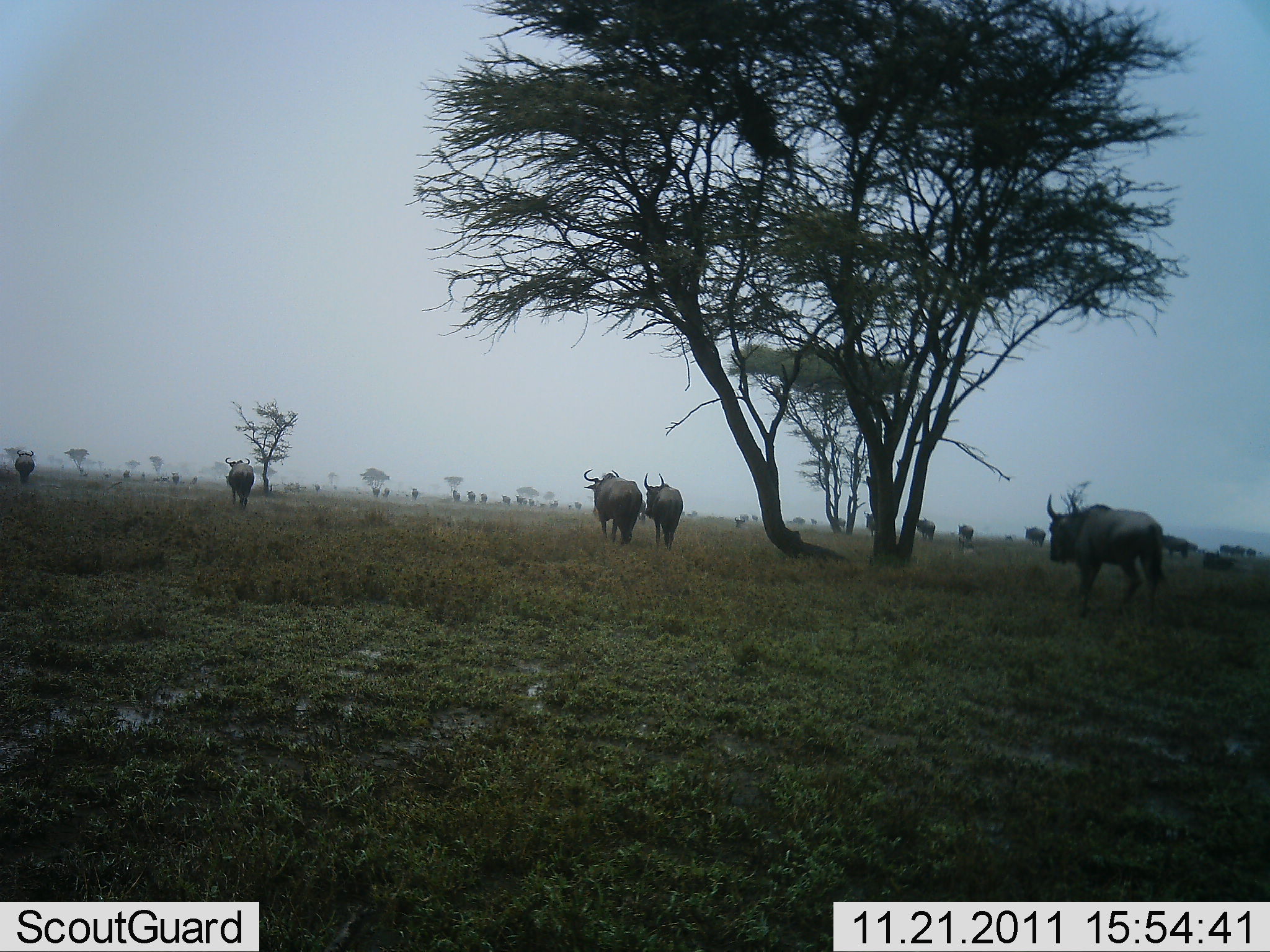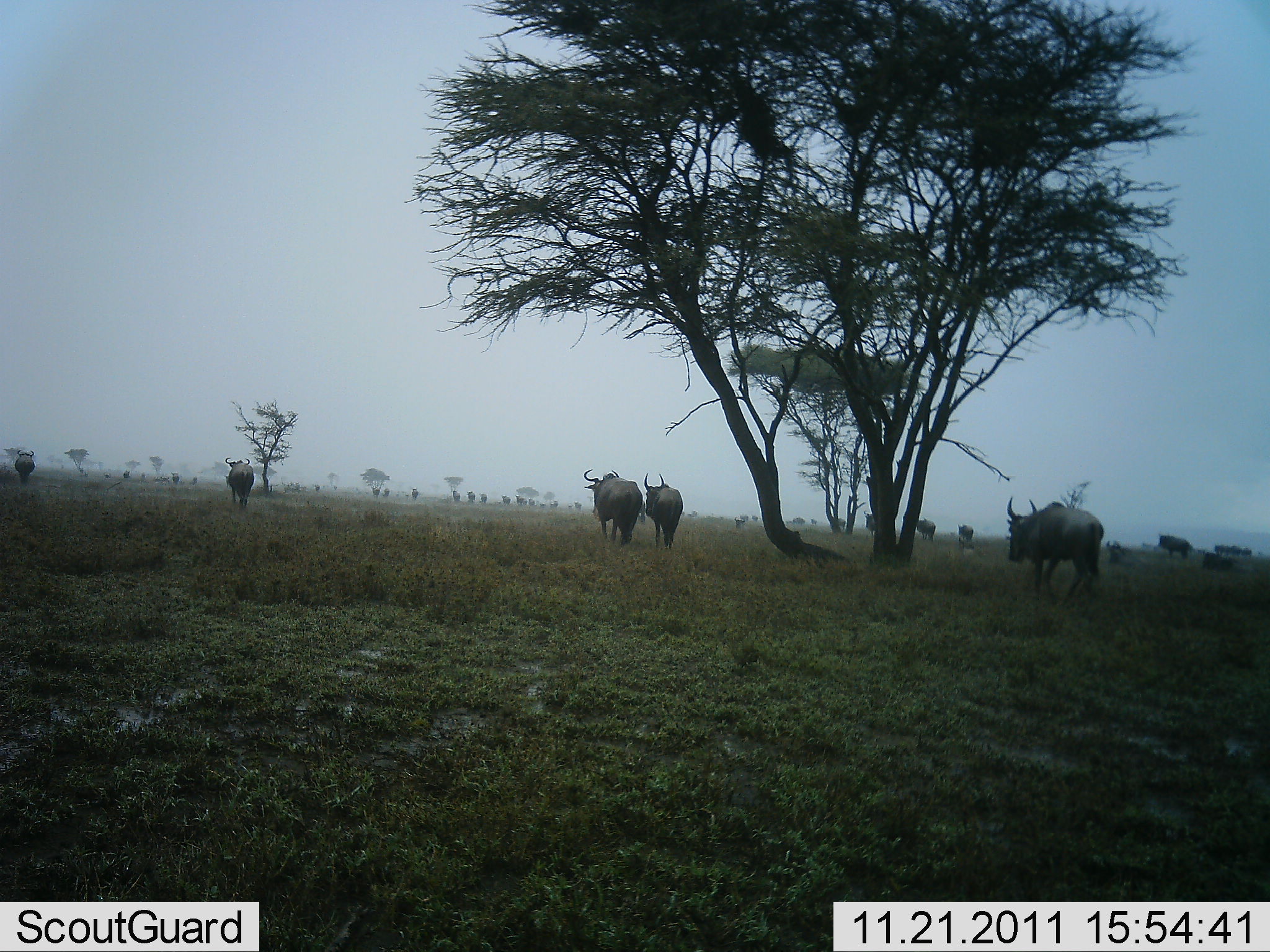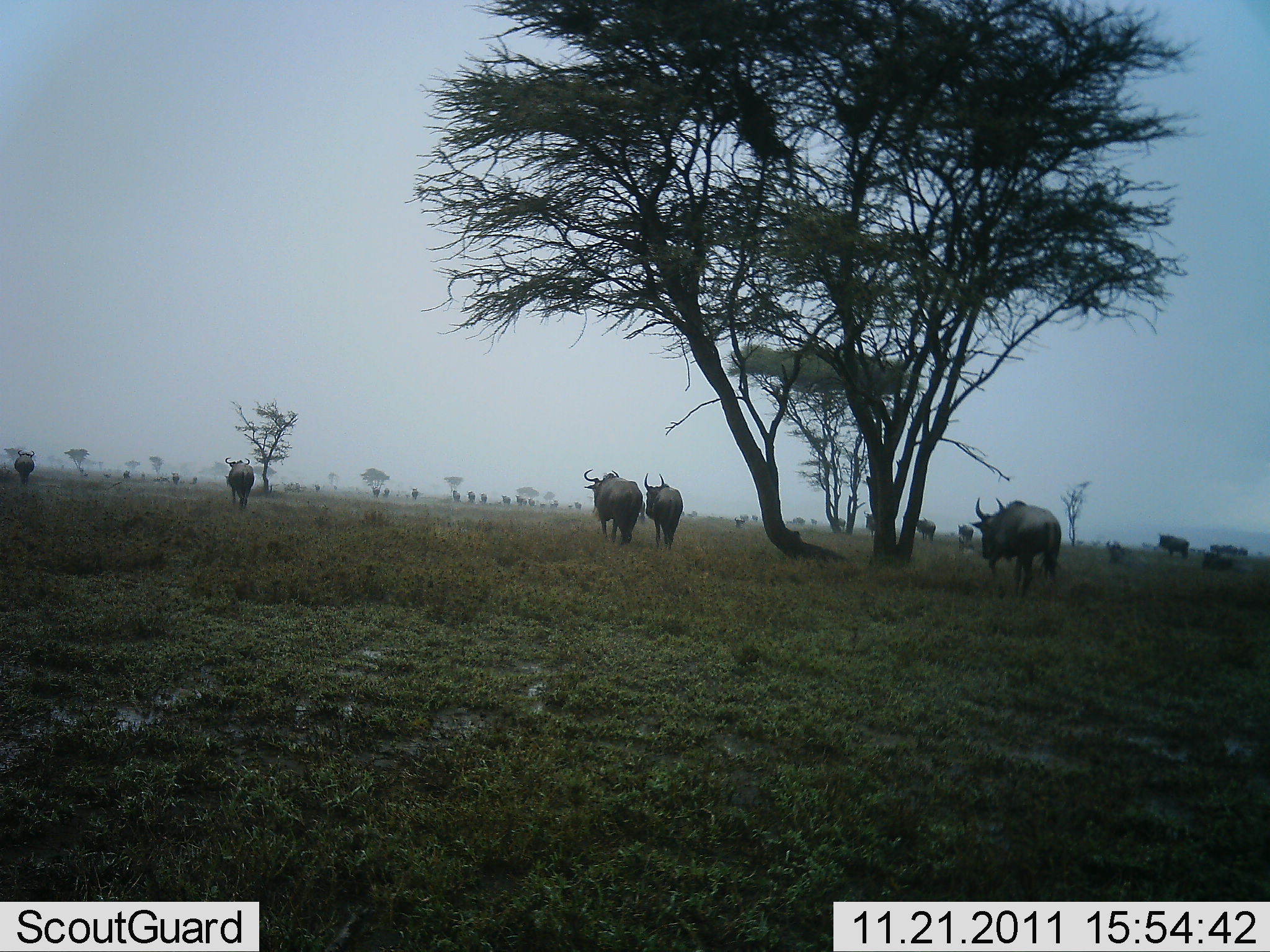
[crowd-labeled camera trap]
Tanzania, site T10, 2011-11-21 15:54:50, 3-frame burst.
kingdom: Animalia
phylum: Chordata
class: Mammalia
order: Artiodactyla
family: Bovidae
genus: Connochaetes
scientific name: Connochaetes taurinus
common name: blue wildebeest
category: wildebeest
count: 11-50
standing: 43%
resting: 0%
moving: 100%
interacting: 0%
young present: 0%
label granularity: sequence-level